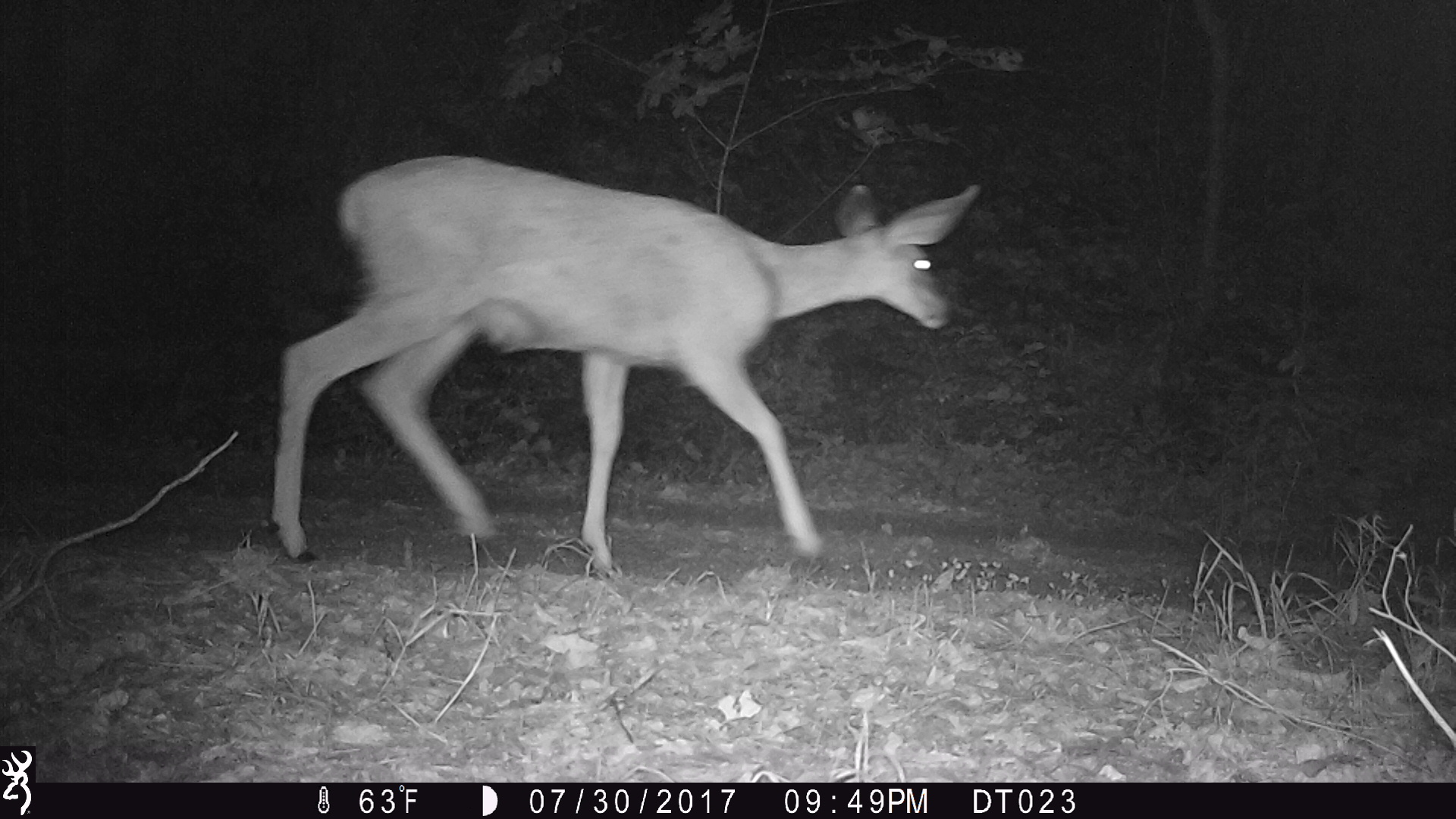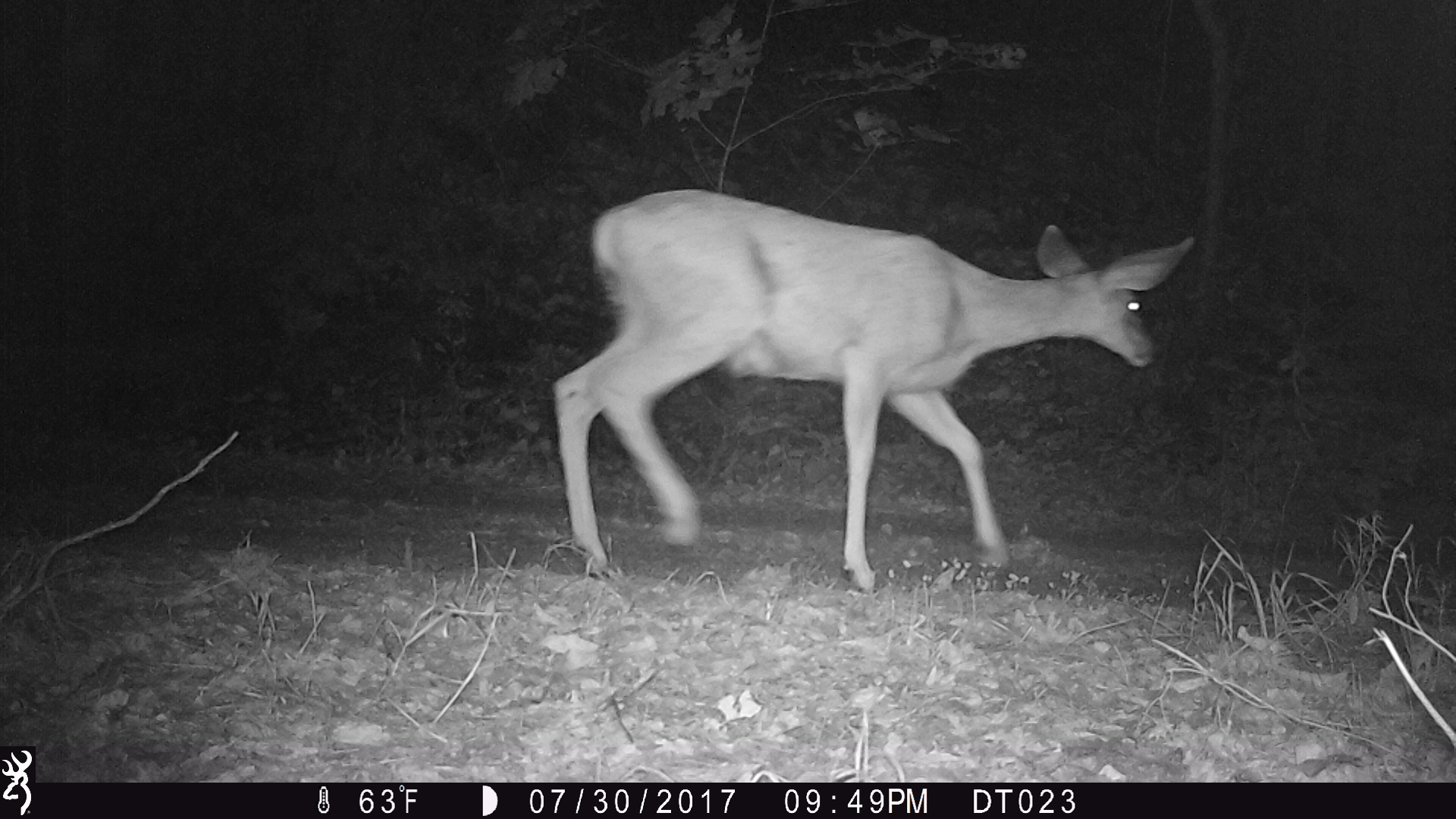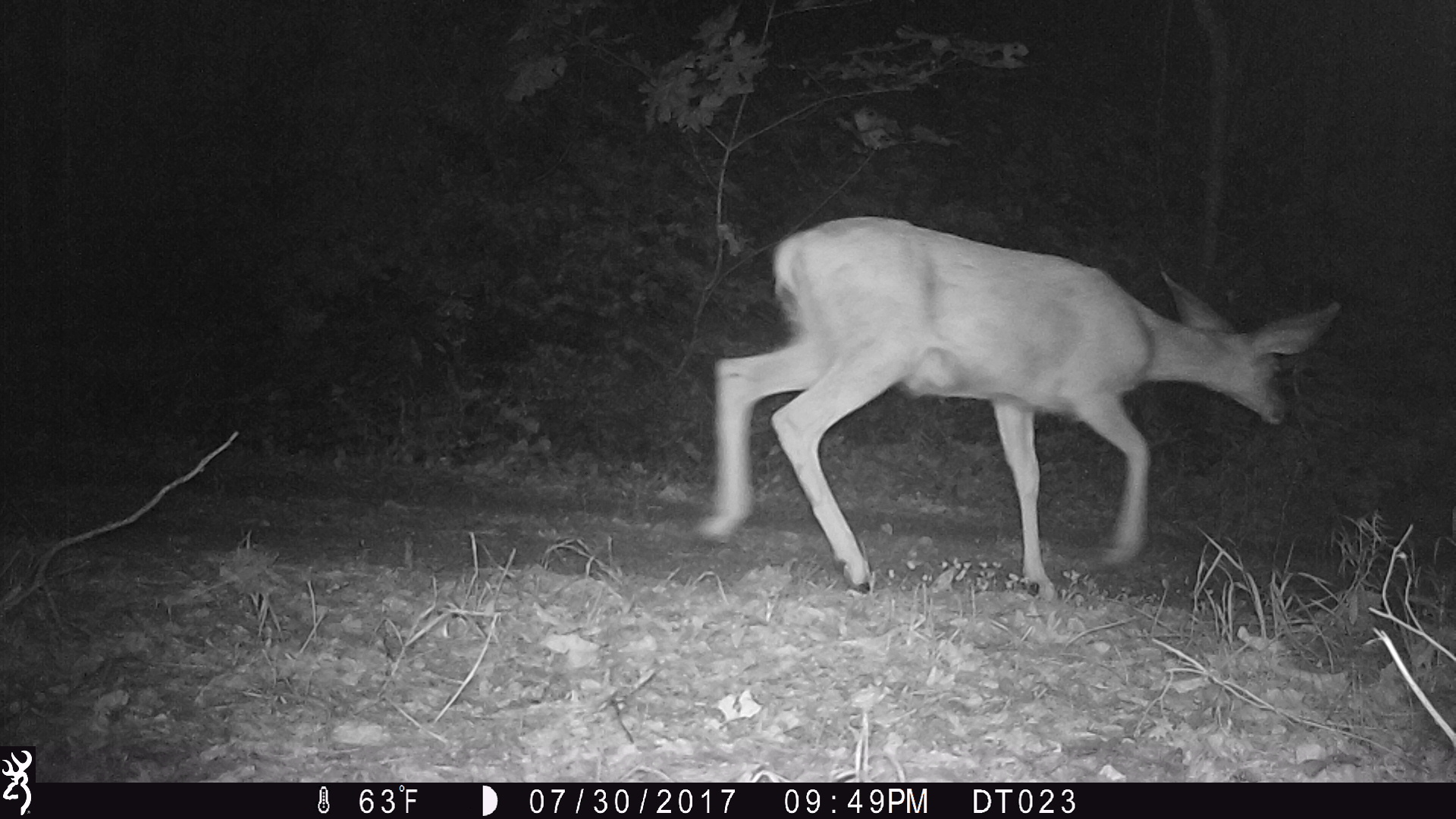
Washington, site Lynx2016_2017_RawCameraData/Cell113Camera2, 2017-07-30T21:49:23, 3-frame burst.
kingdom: Animalia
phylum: Chordata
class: Mammalia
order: Artiodactyla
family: Cervidae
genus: Odocoileus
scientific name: Odocoileus hemionus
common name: mule deer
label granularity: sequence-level